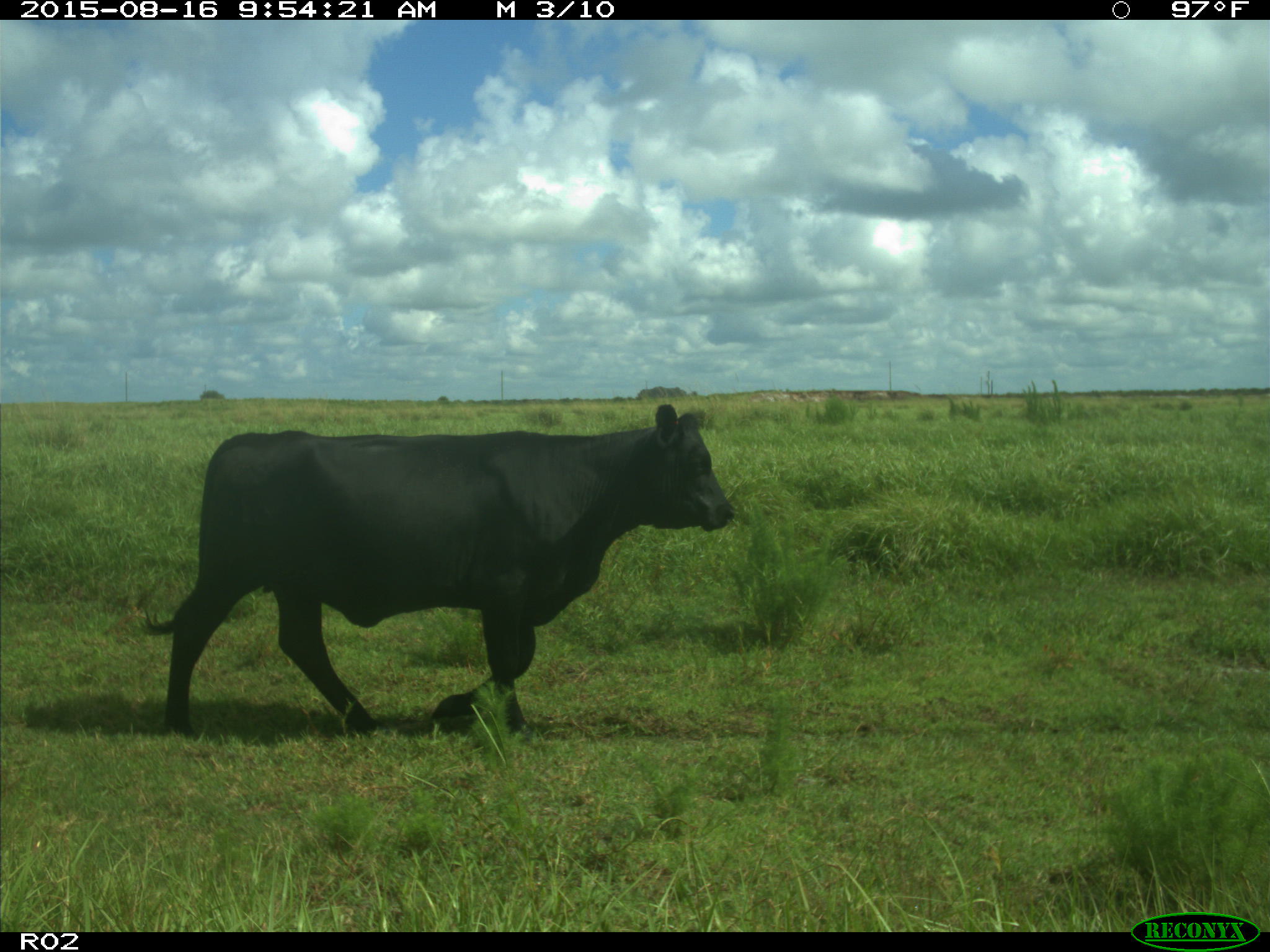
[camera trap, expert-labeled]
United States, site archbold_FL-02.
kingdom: Animalia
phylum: Chordata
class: Mammalia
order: Artiodactyla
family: Bovidae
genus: Bos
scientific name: Bos taurus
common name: domestic cow